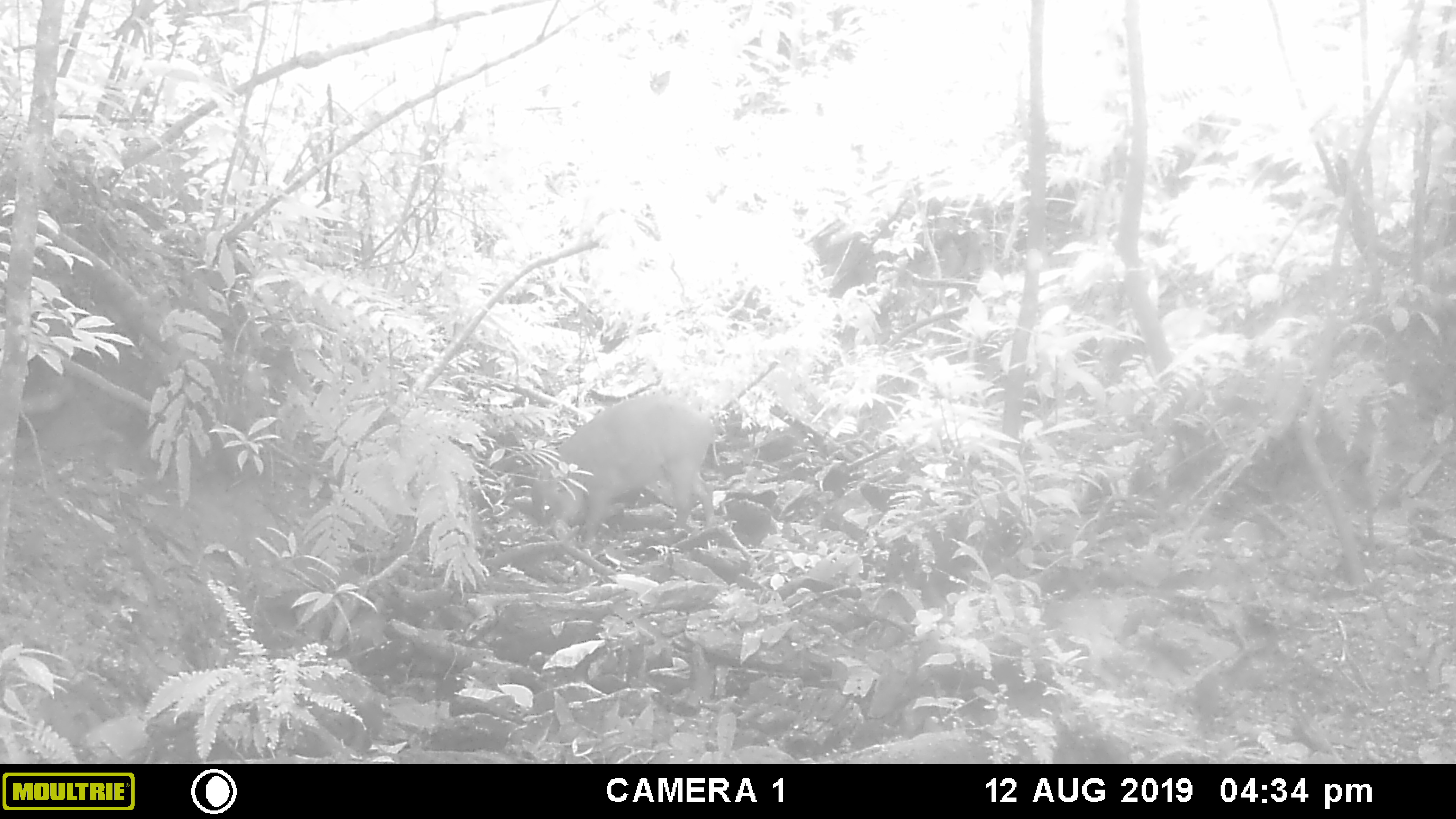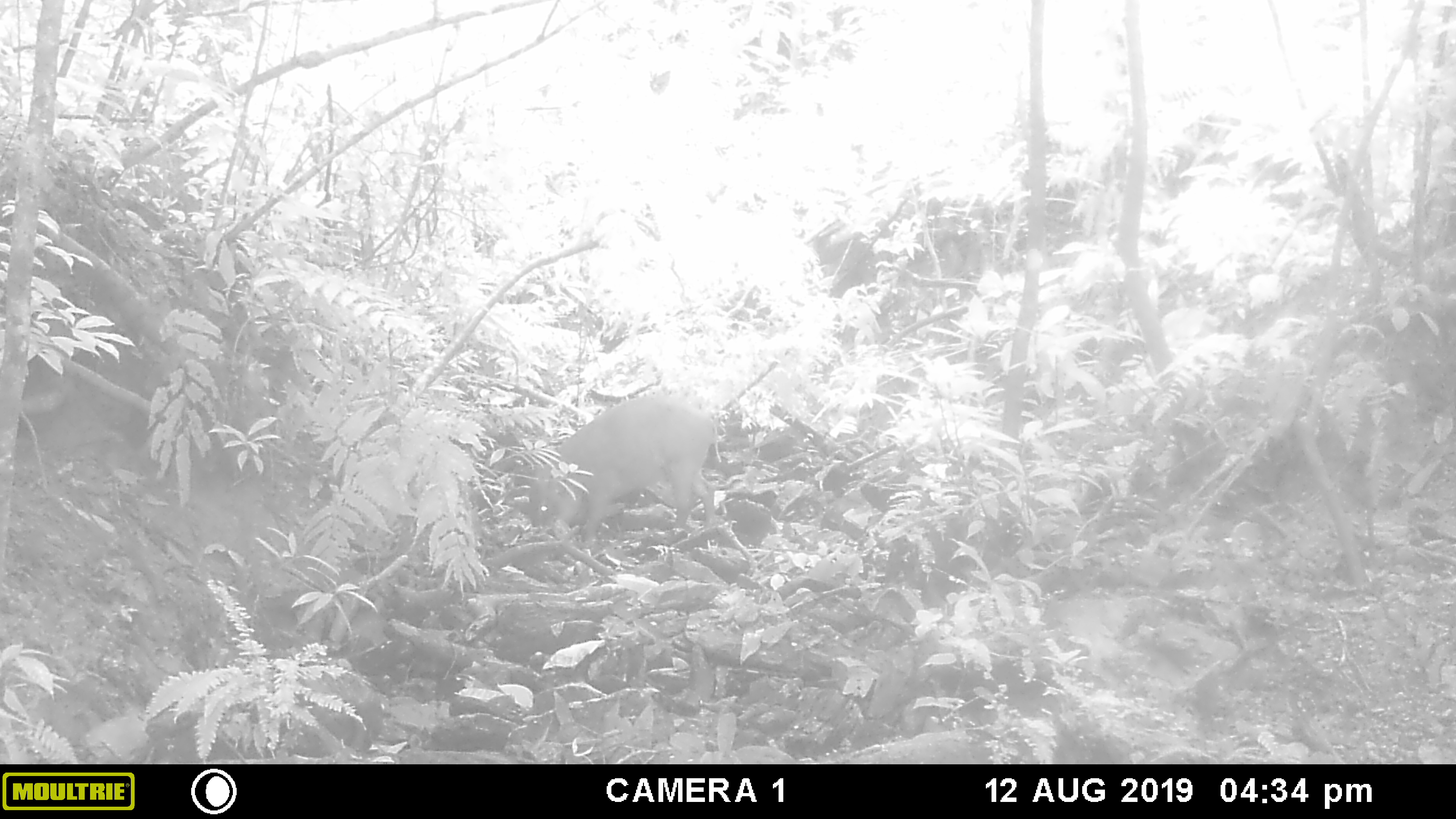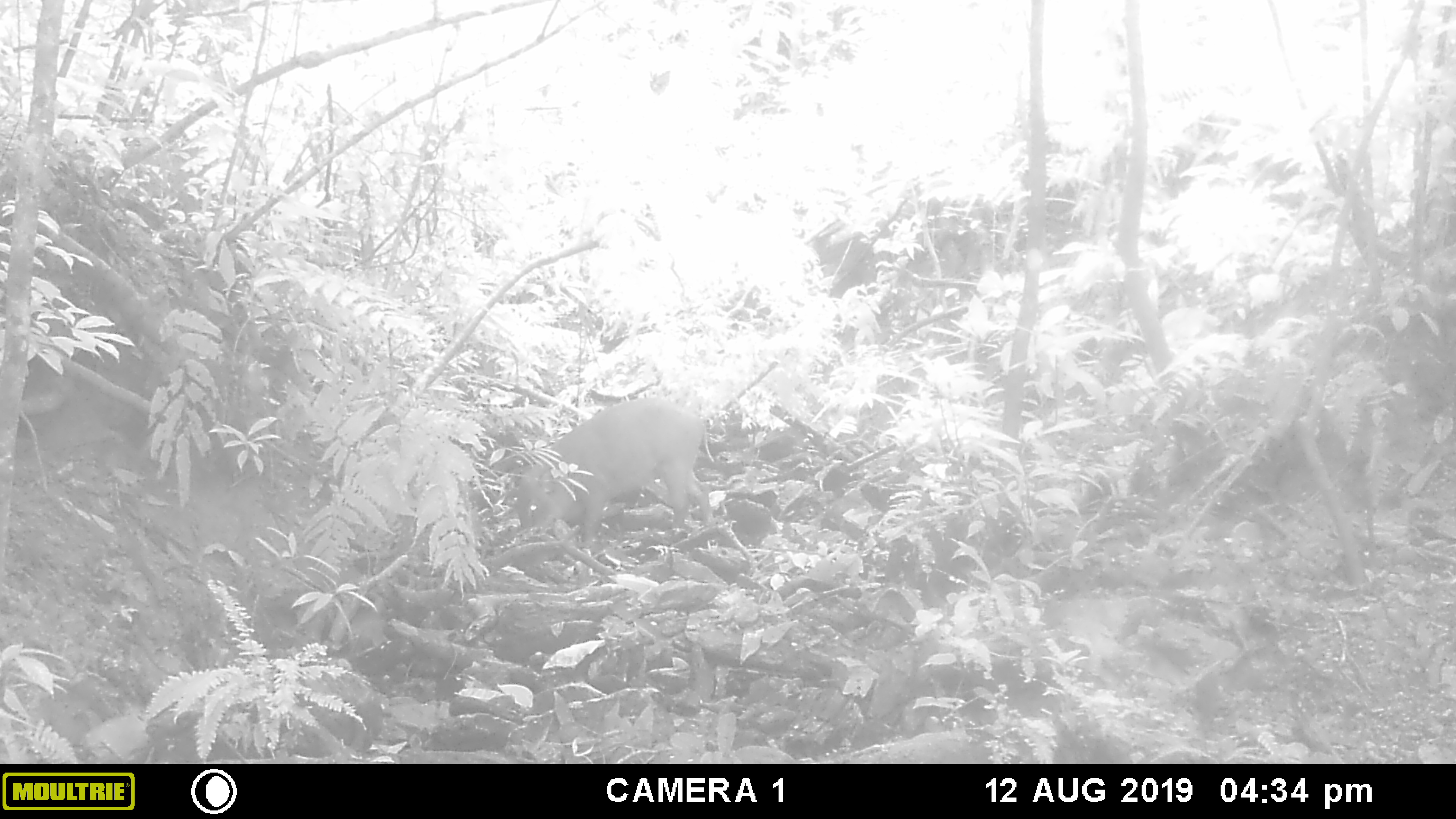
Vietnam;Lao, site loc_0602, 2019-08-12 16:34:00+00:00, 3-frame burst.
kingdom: Animalia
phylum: Chordata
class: Mammalia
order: Artiodactyla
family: Suidae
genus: Sus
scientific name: Sus scrofa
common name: eurasian wild pig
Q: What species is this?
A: Eurasian wild pig (Sus scrofa).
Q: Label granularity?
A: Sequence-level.